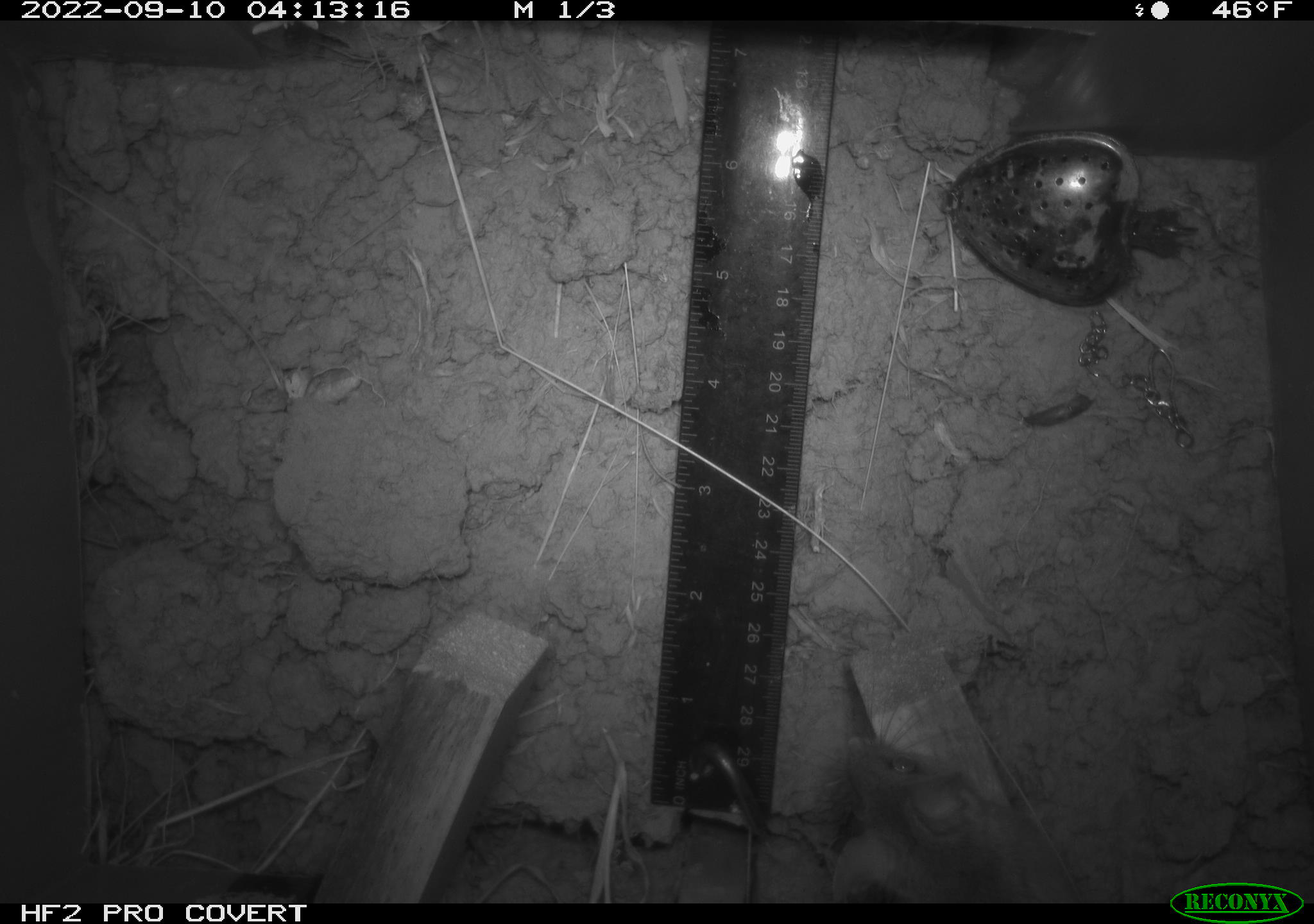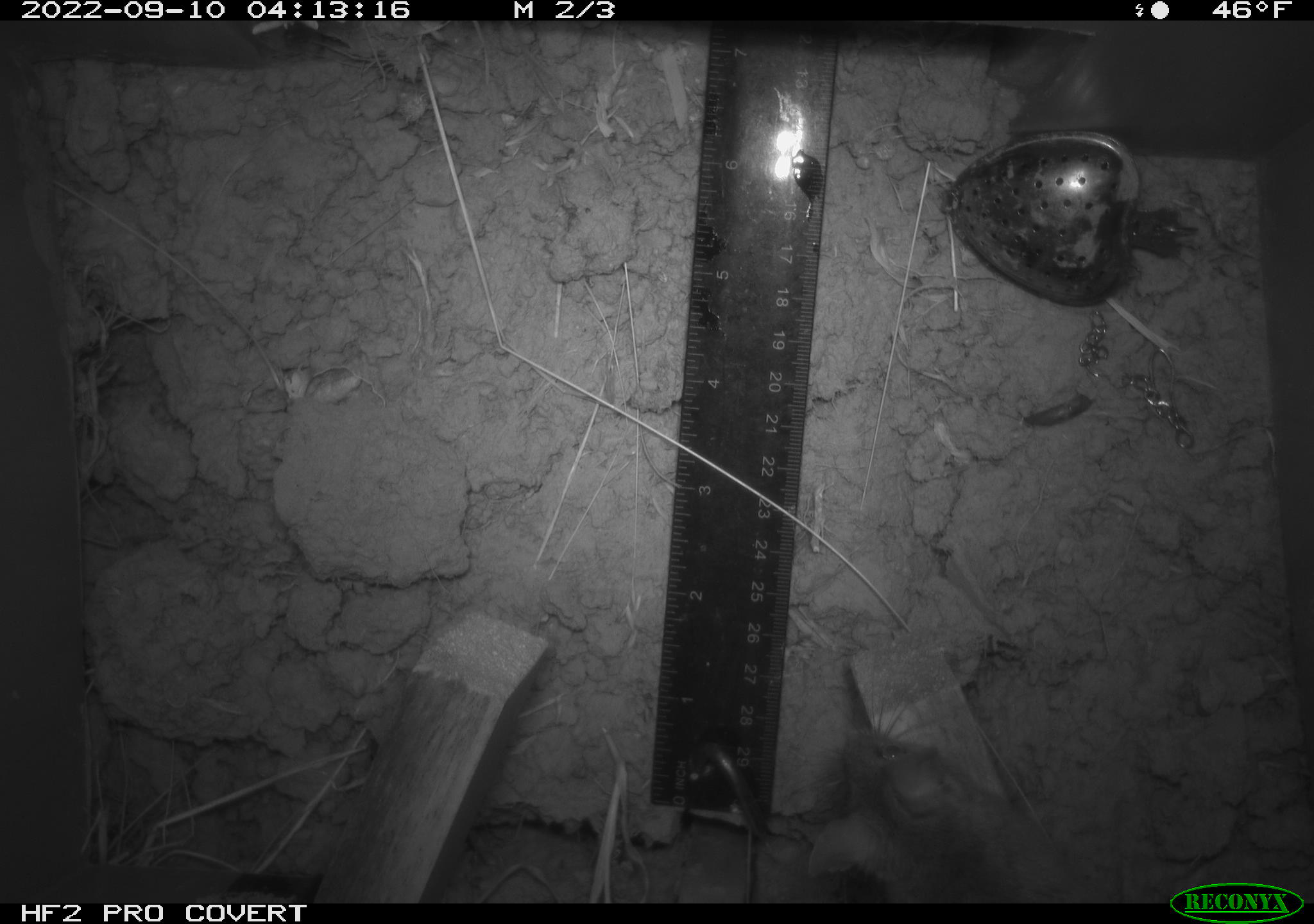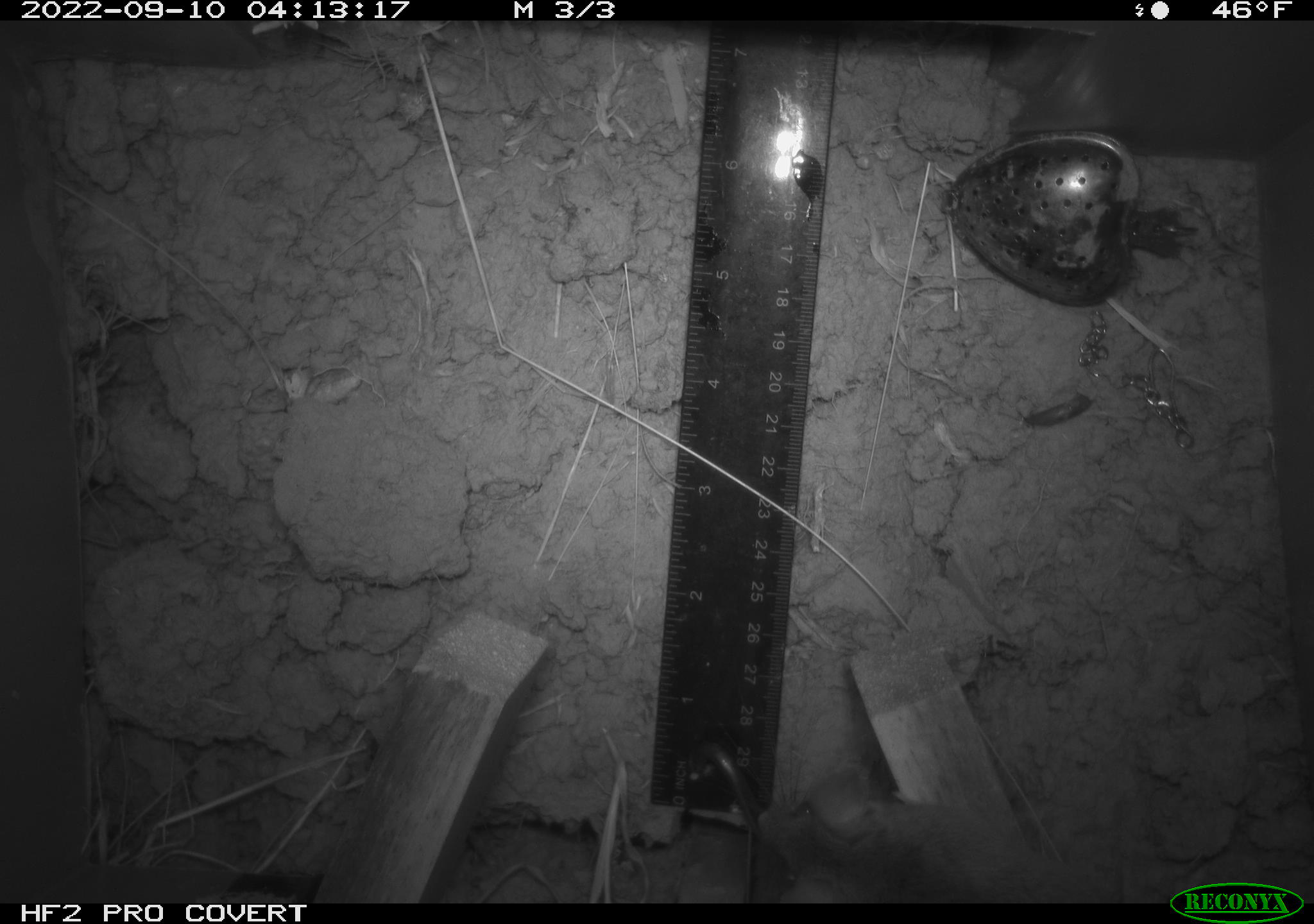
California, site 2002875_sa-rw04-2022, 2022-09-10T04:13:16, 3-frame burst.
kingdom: Animalia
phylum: Chordata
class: Mammalia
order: Rodentia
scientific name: Rodentia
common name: mouse species